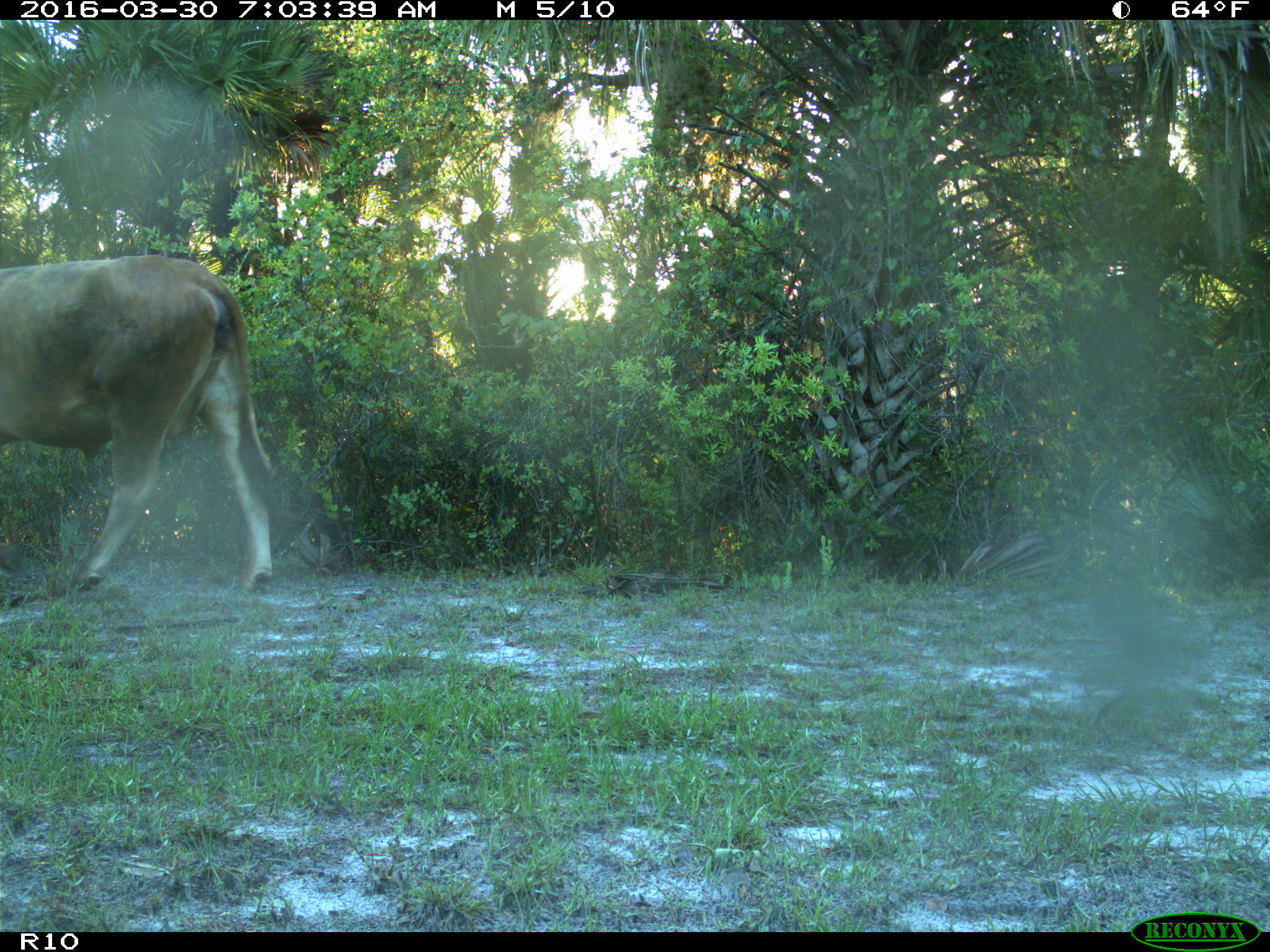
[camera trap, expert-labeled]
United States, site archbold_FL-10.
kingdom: Animalia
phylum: Chordata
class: Mammalia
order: Artiodactyla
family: Bovidae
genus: Bos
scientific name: Bos taurus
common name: domestic cow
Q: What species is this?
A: Bos taurus (domestic cow).